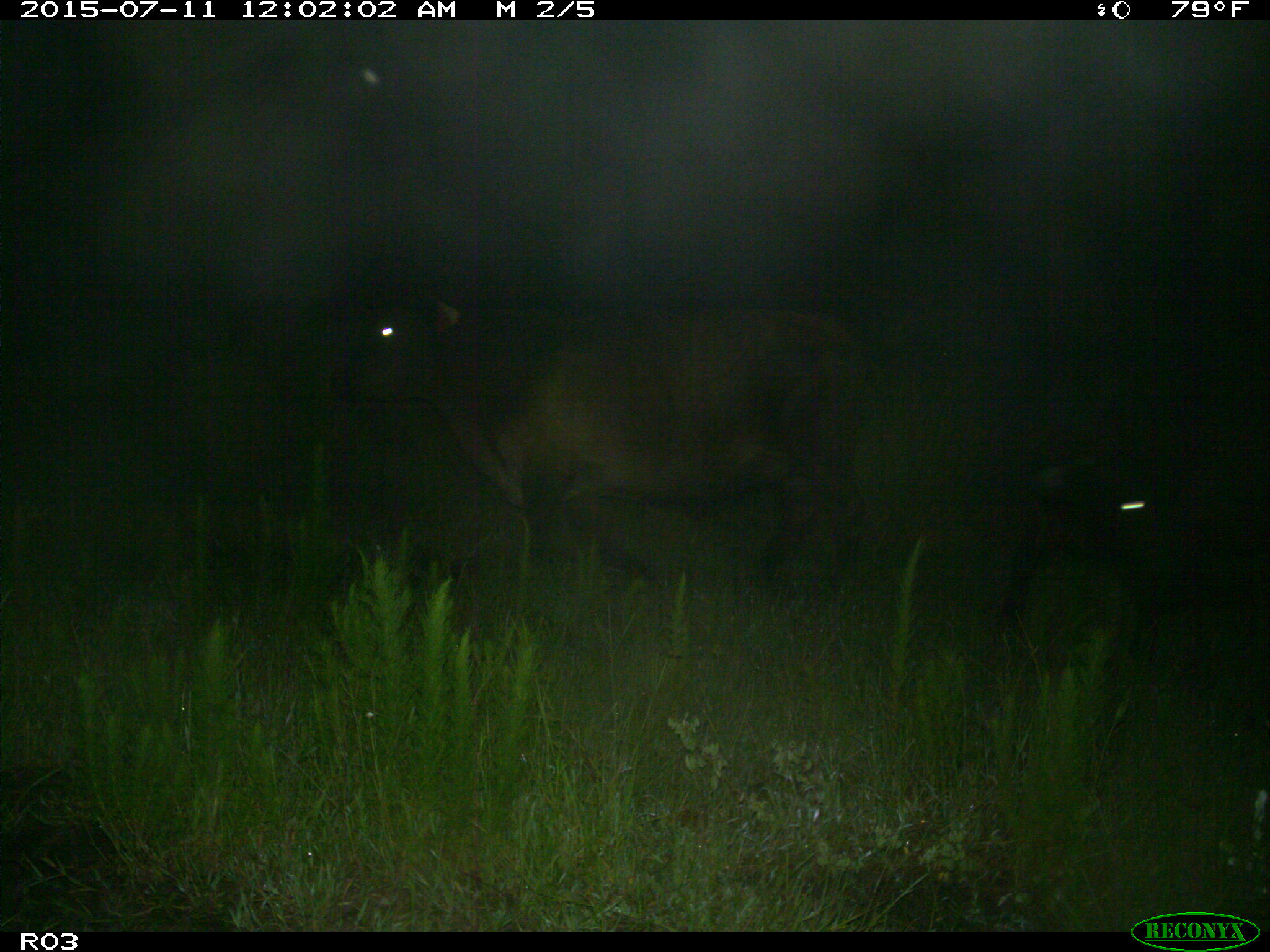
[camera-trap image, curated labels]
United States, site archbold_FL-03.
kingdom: Animalia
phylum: Chordata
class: Mammalia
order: Artiodactyla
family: Bovidae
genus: Bos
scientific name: Bos taurus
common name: domestic cow